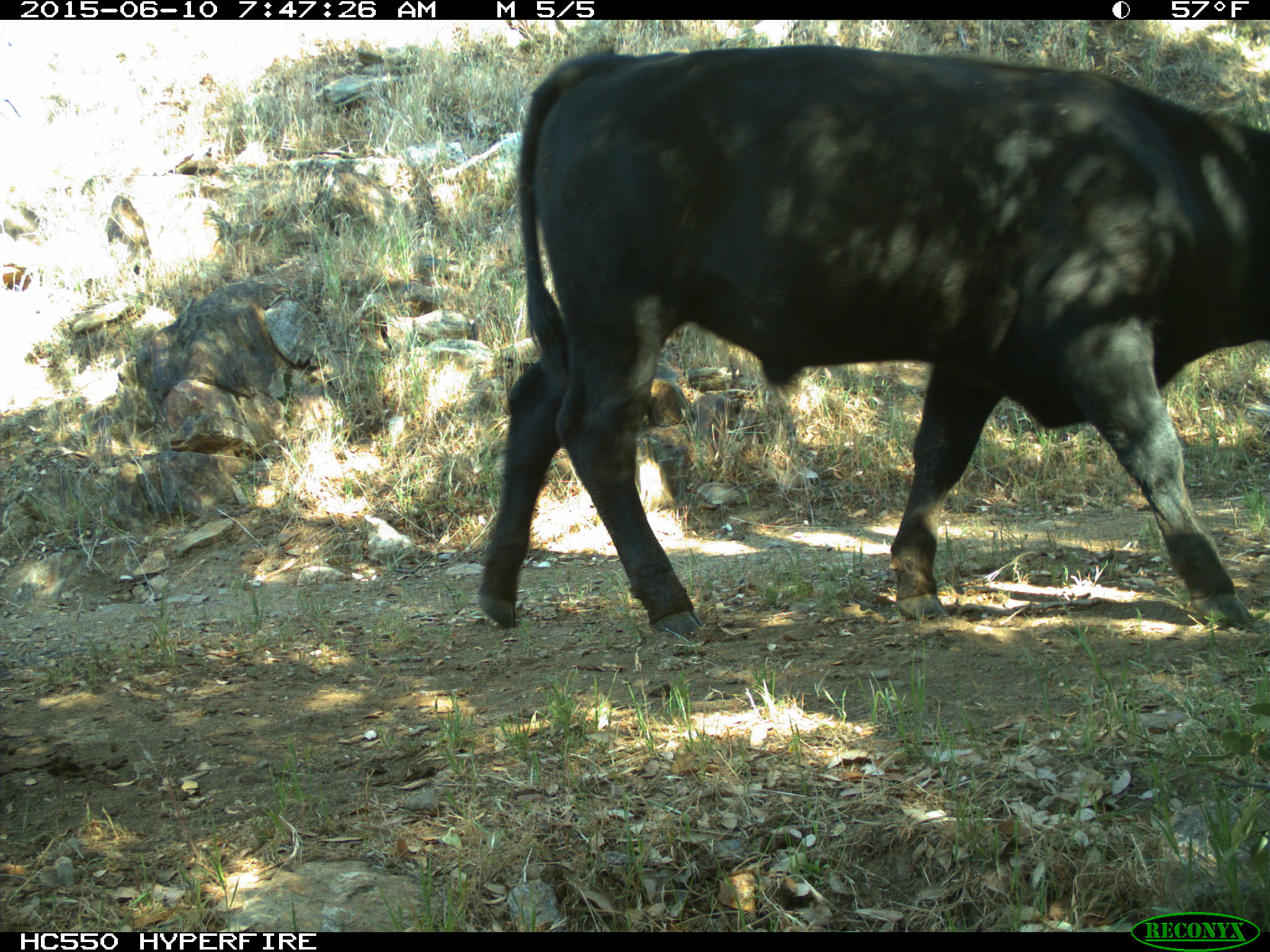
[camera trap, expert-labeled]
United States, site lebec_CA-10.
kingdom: Animalia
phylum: Chordata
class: Mammalia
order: Artiodactyla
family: Bovidae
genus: Bos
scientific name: Bos taurus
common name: domestic cow